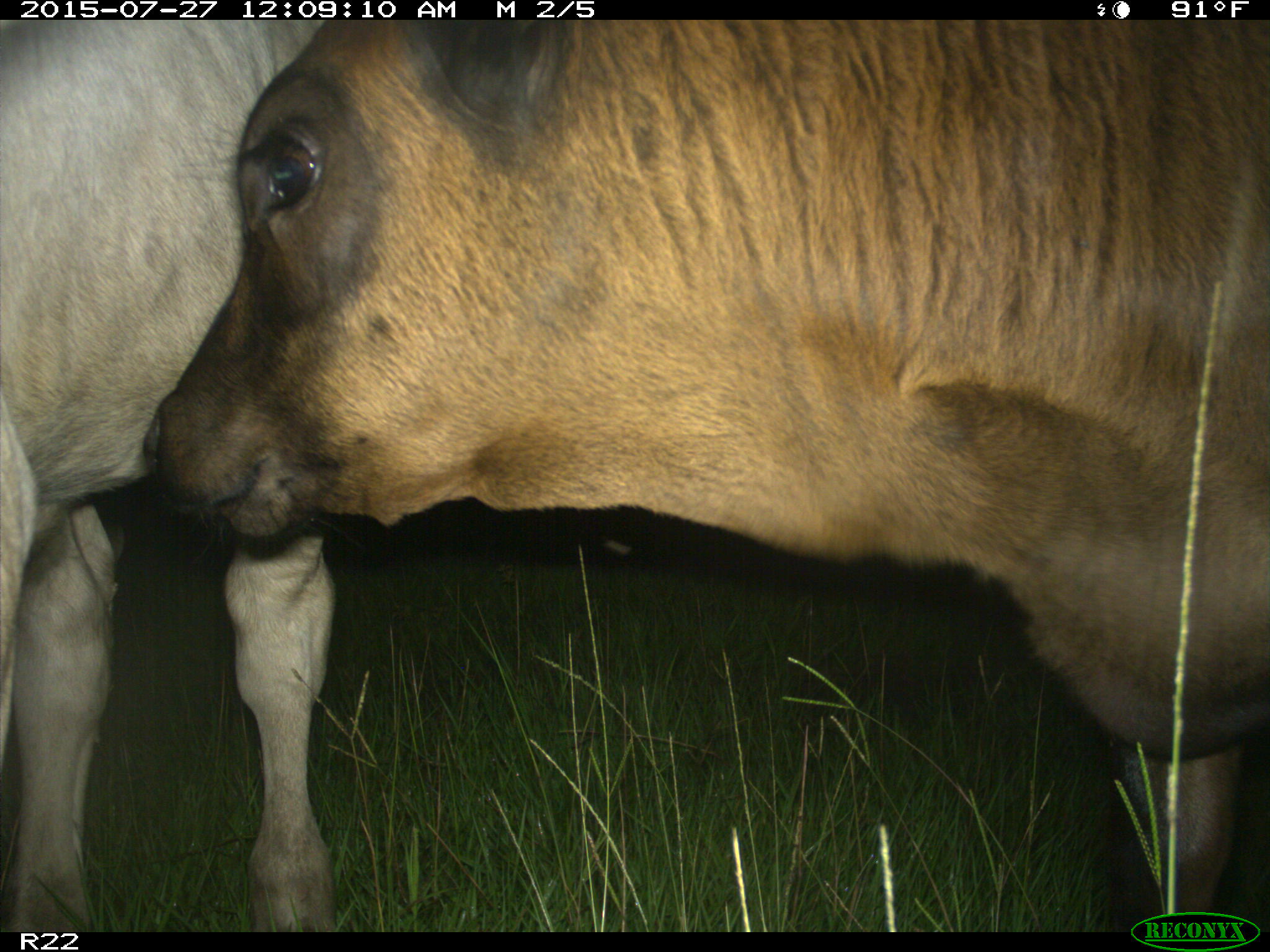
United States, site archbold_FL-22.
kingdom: Animalia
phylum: Chordata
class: Mammalia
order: Artiodactyla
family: Bovidae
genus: Bos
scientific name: Bos taurus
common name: domestic cow